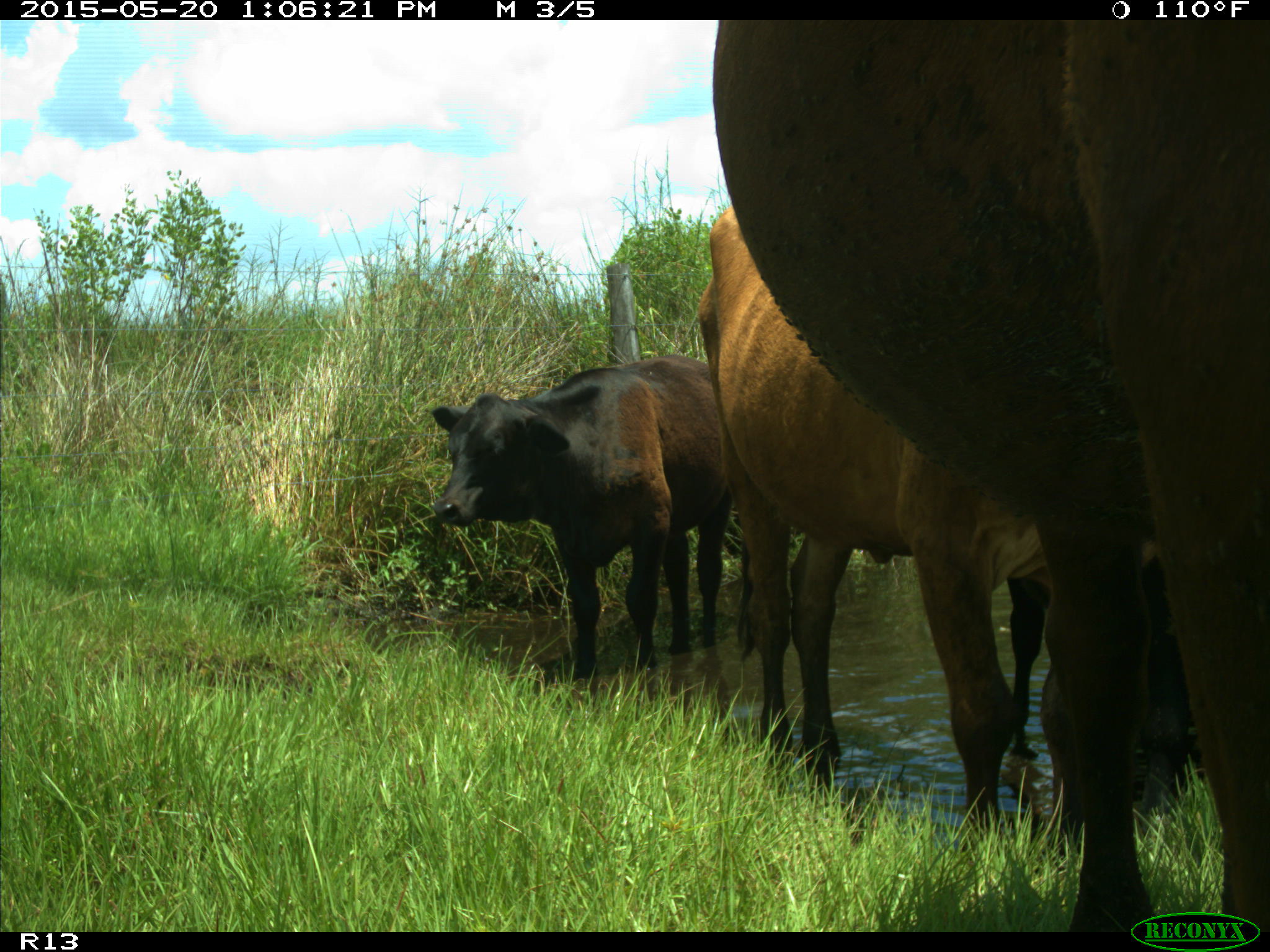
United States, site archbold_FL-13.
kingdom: Animalia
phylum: Chordata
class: Mammalia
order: Artiodactyla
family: Bovidae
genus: Bos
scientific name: Bos taurus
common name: domestic cow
Bos taurus (domestic cow).